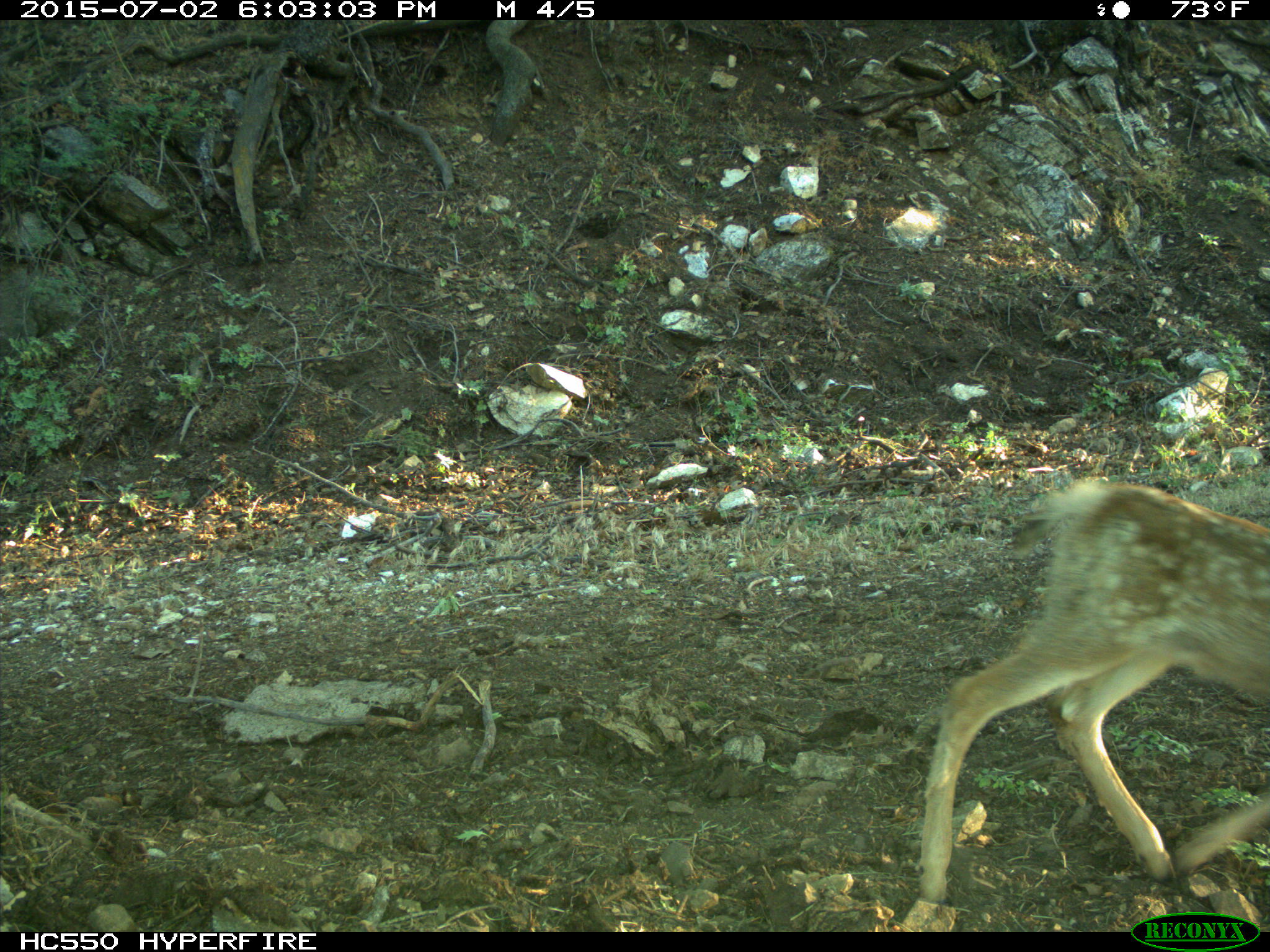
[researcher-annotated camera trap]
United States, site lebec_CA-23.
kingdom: Animalia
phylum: Chordata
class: Mammalia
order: Artiodactyla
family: Cervidae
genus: Odocoileus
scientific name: Odocoileus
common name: deer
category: unidentified deer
Unidentified deer (deer) (Odocoileus).